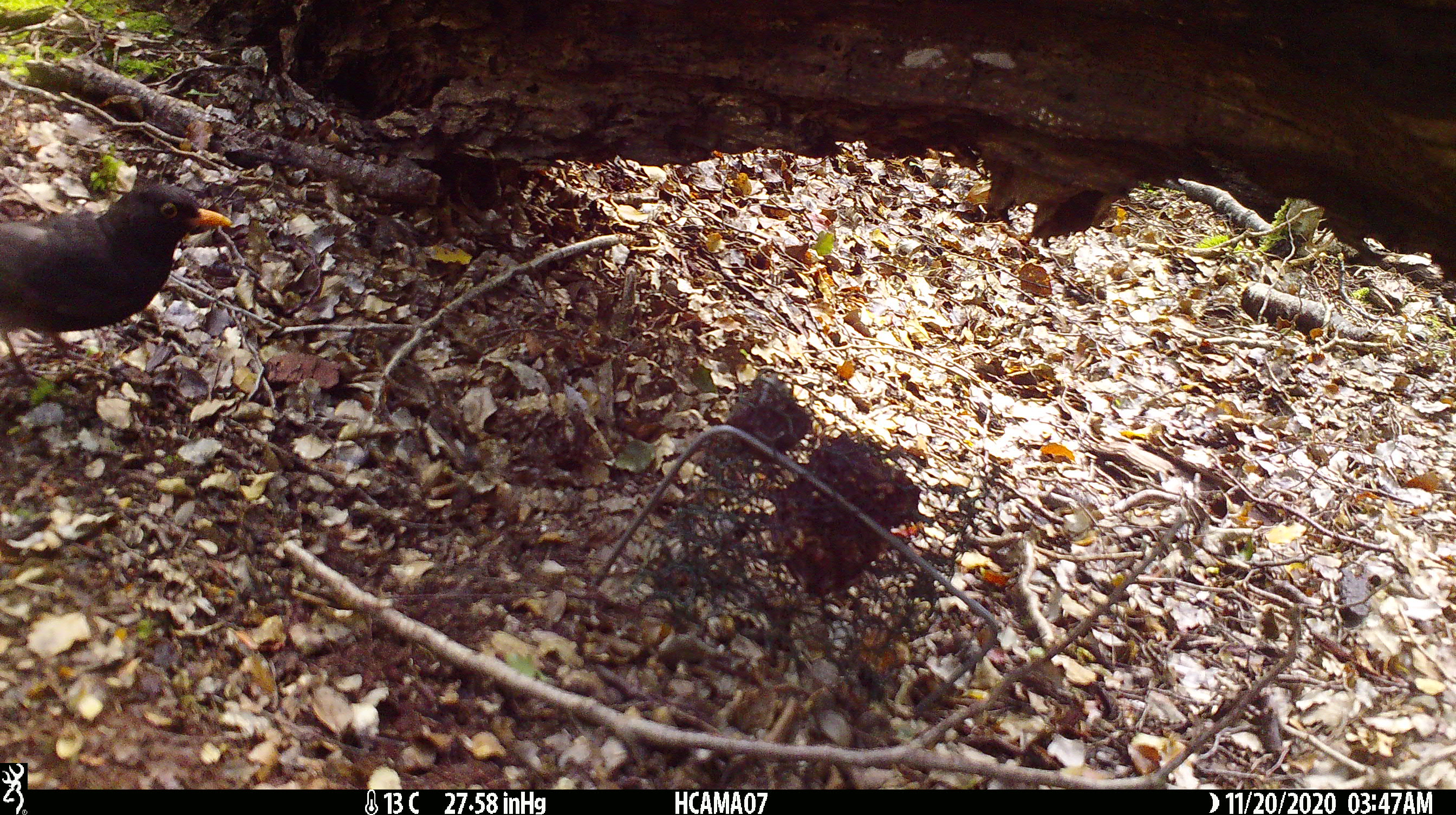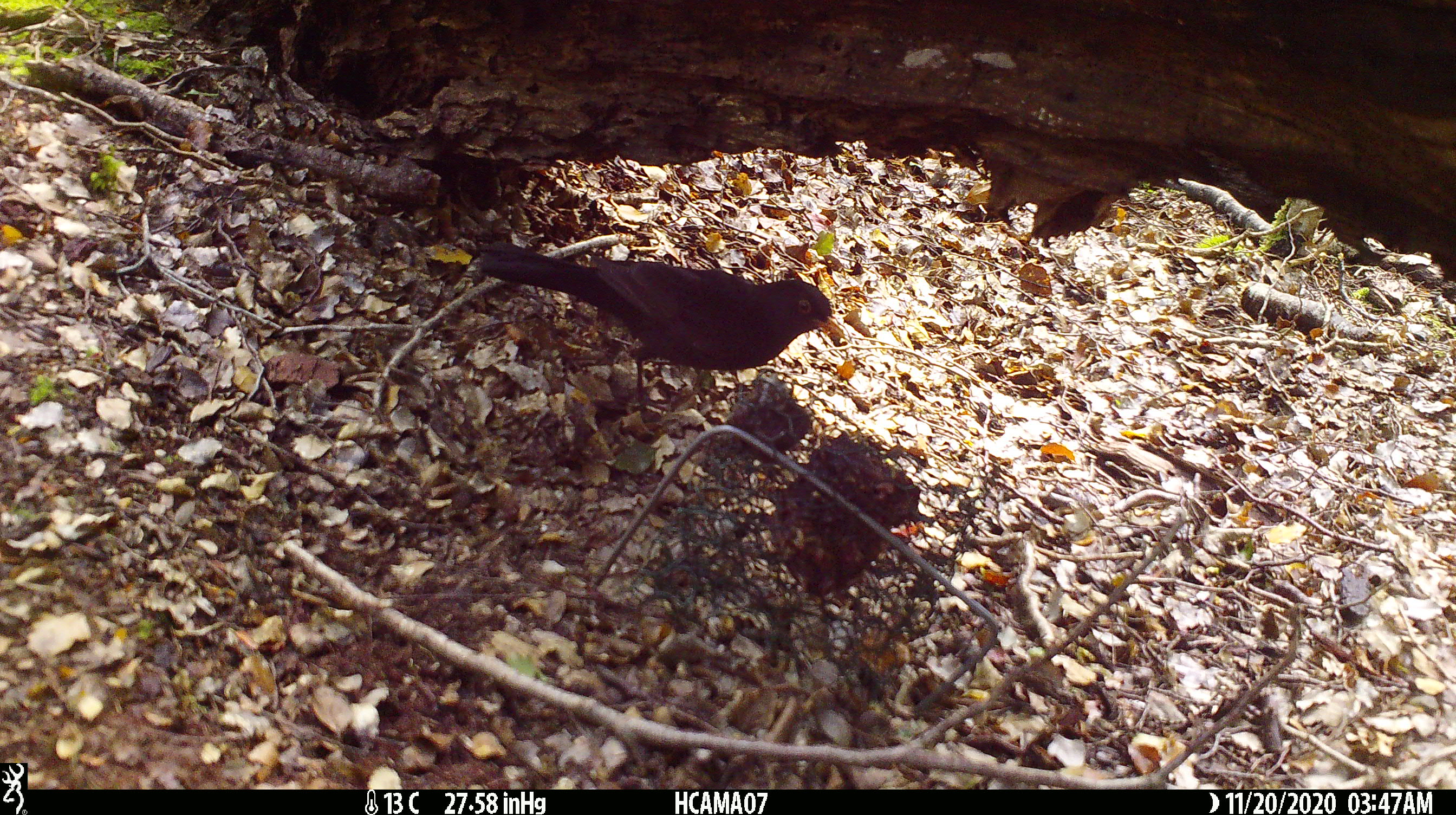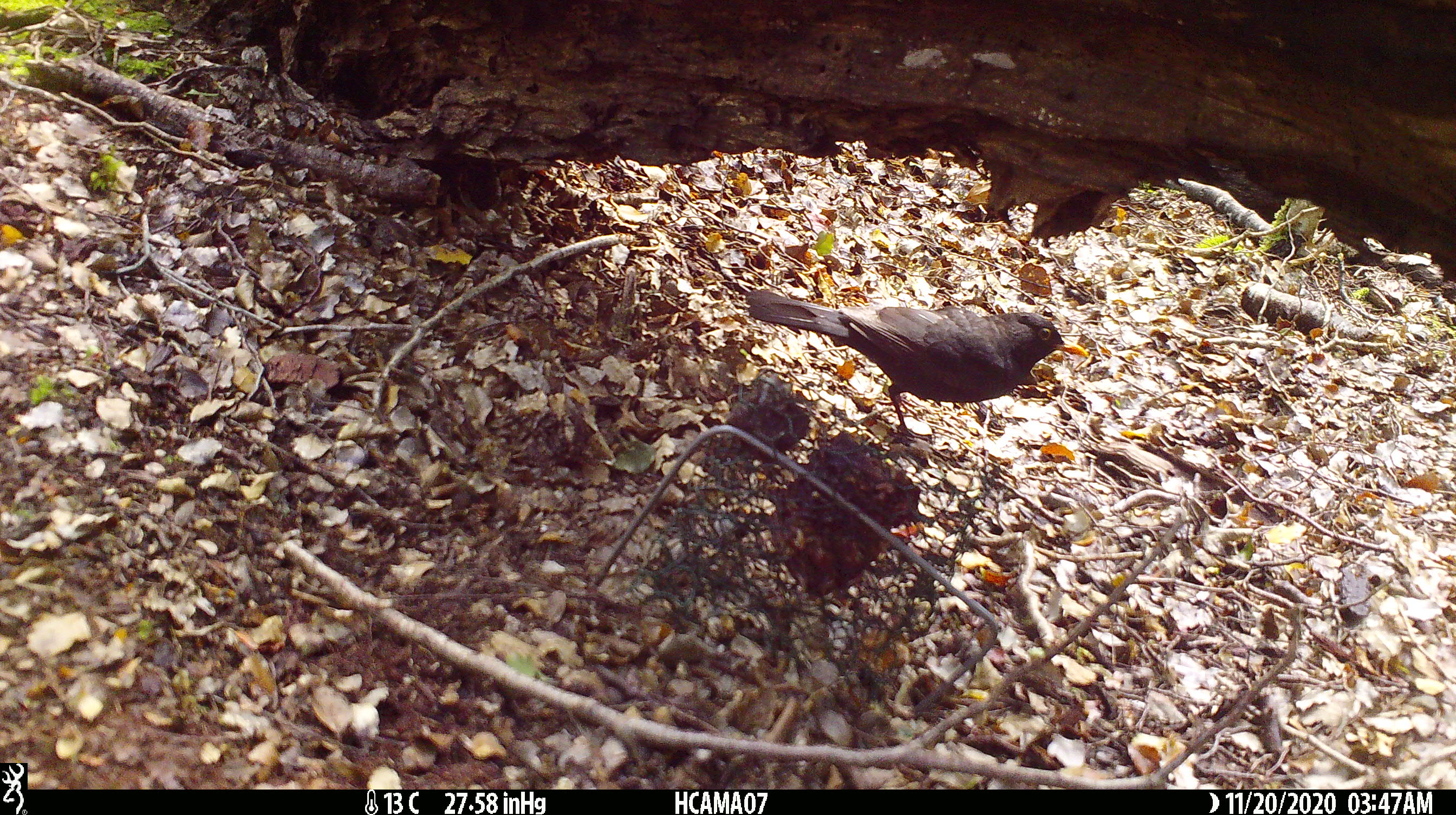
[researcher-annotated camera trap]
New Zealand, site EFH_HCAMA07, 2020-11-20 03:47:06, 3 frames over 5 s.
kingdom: Animalia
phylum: Chordata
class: Aves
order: Passeriformes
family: Turdidae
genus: Turdus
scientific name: Turdus merula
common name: eurasian blackbird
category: blackbird